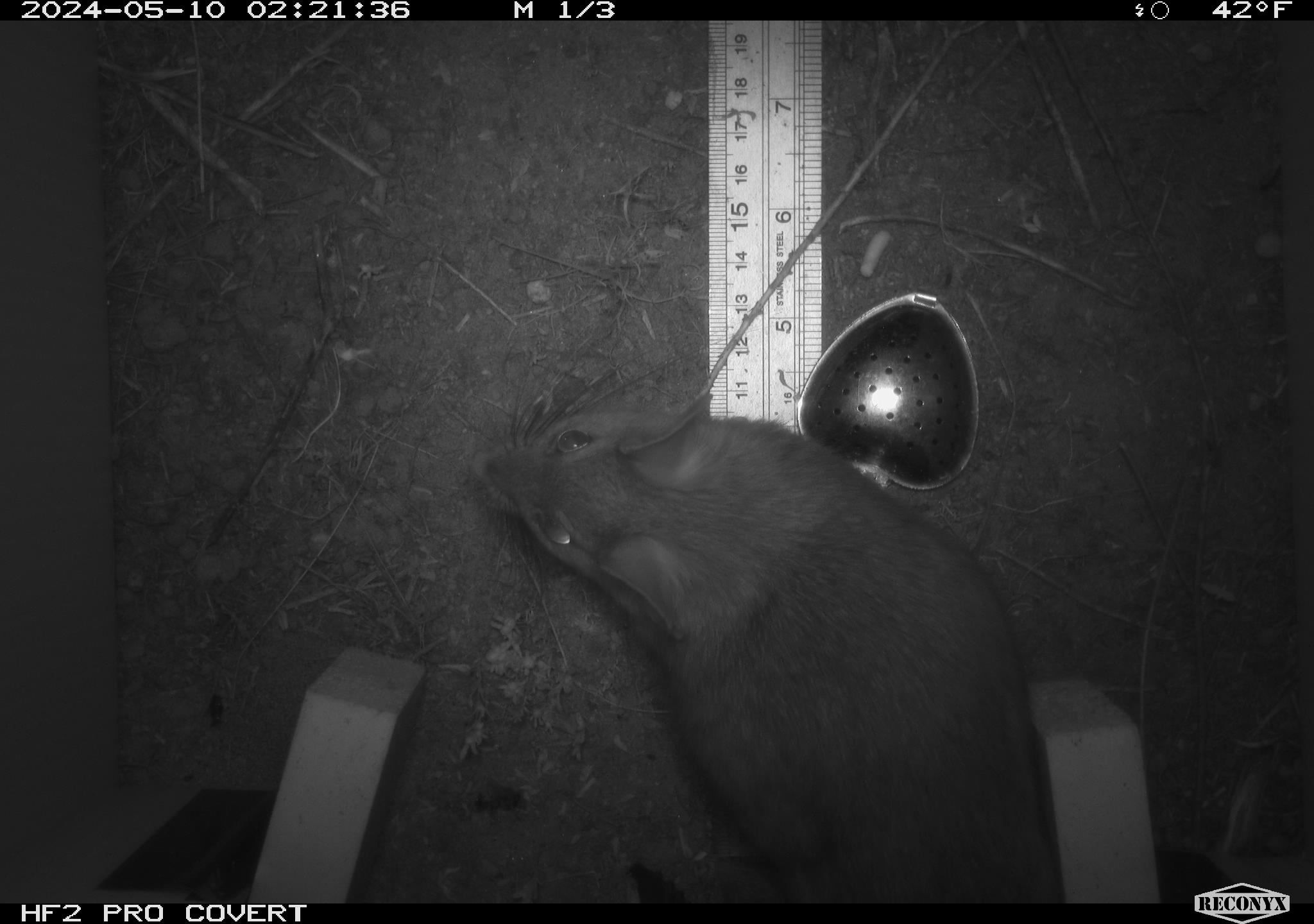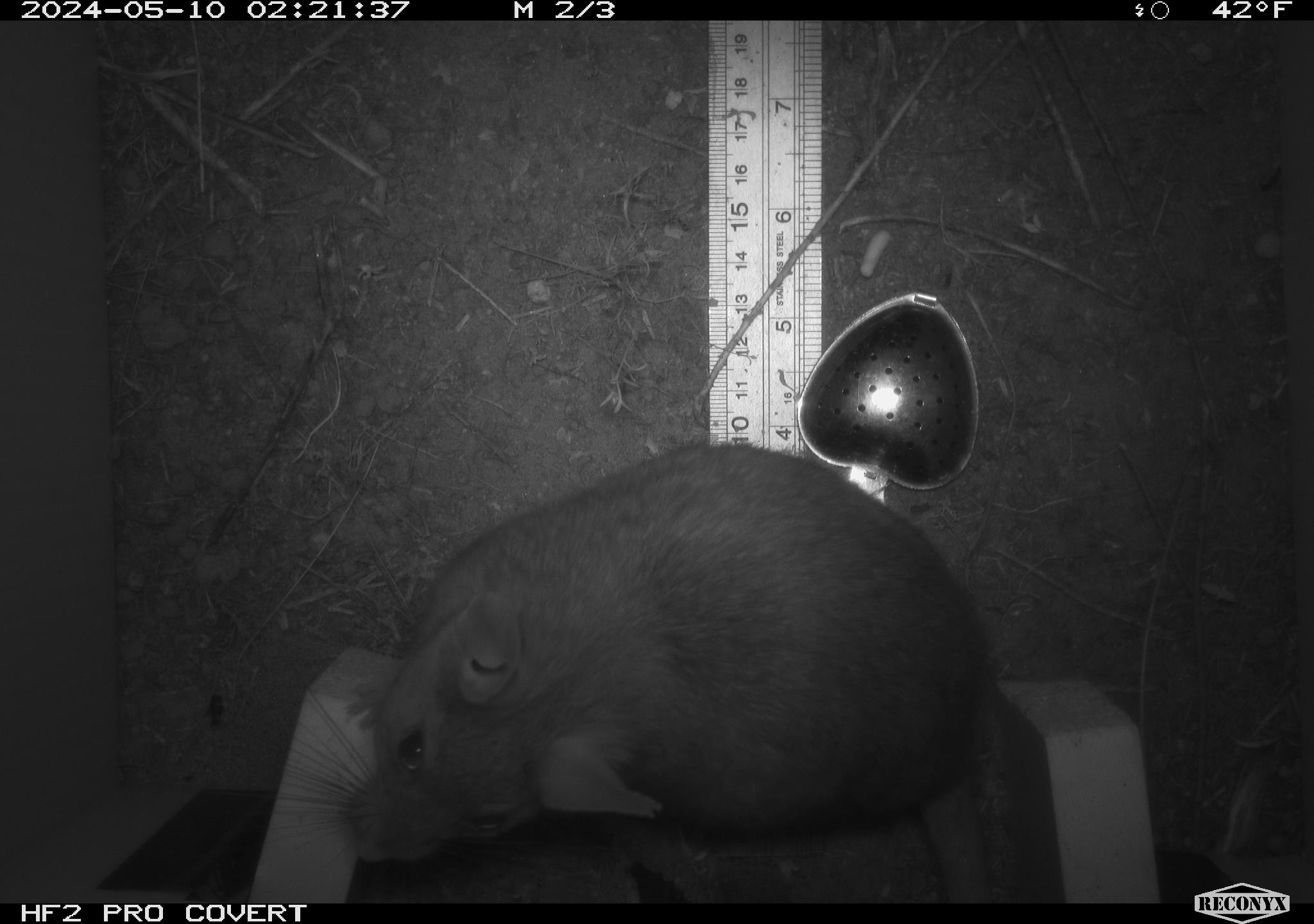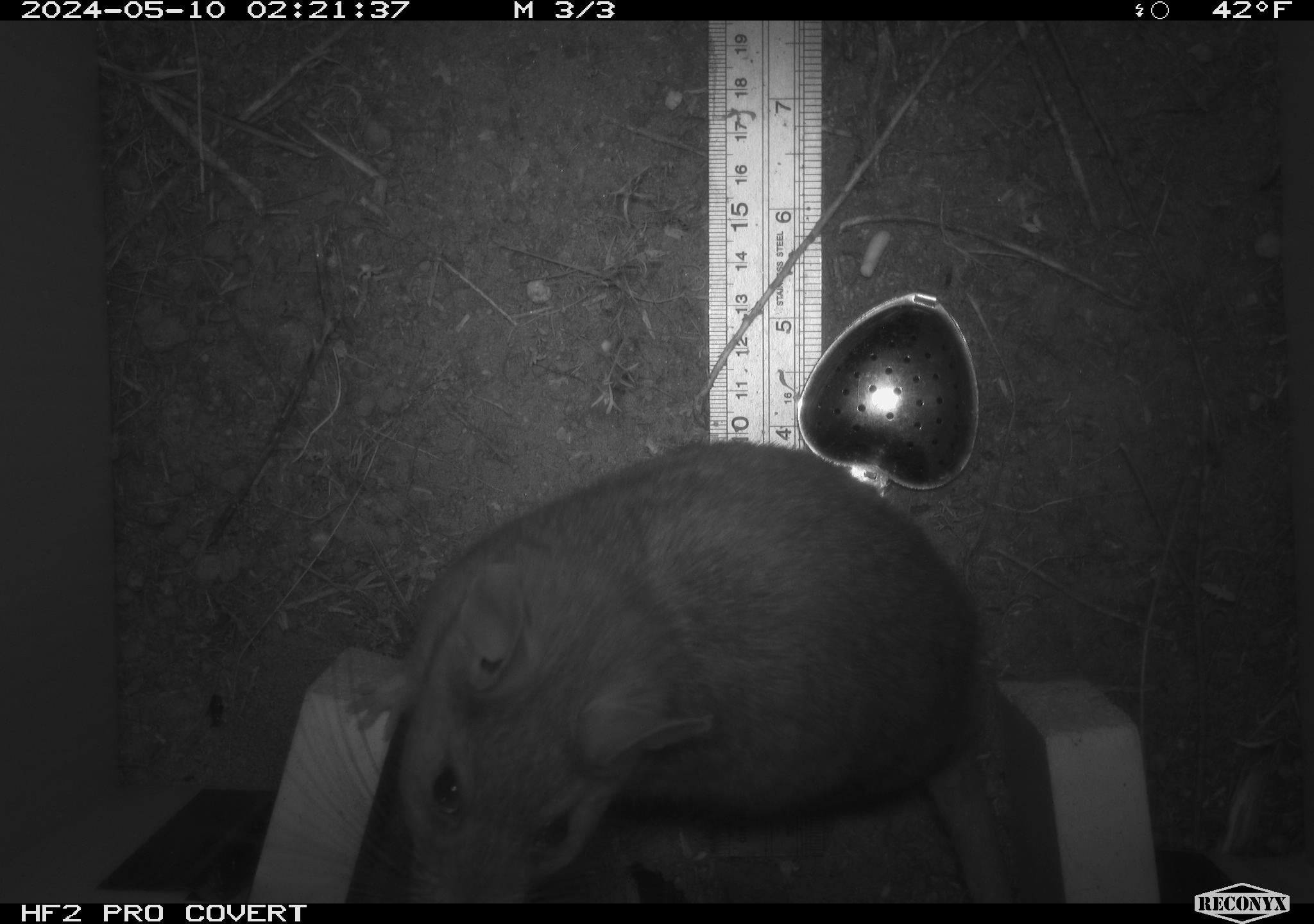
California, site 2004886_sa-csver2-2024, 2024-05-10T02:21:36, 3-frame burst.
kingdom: Animalia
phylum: Chordata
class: Mammalia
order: Rodentia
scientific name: Rodentia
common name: rodent